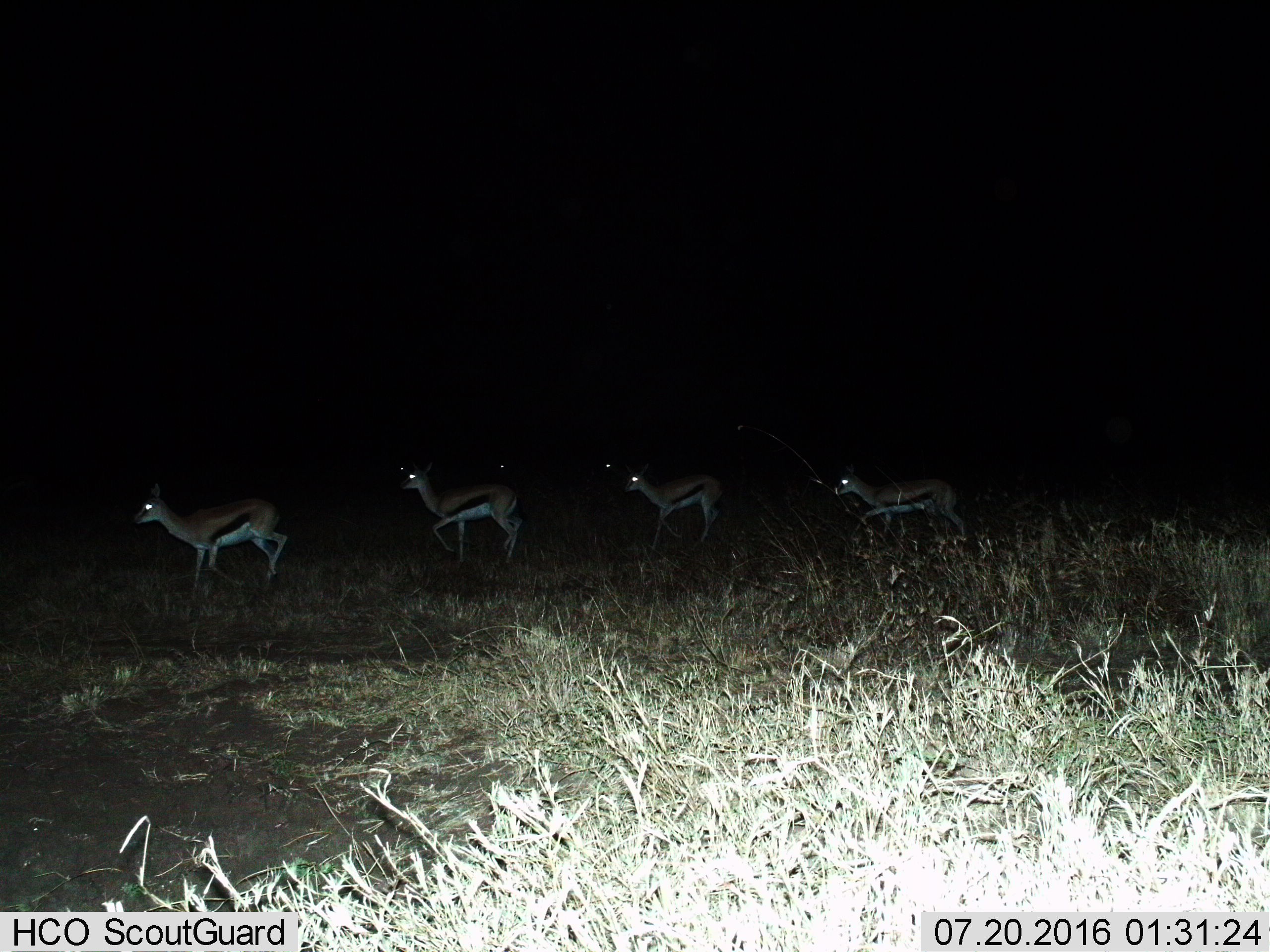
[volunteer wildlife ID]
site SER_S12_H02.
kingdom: Animalia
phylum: Chordata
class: Mammalia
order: Artiodactyla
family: Bovidae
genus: Eudorcas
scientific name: Eudorcas thomsonii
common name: thomson's gazelle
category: gazellethomsons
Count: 4.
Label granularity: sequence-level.